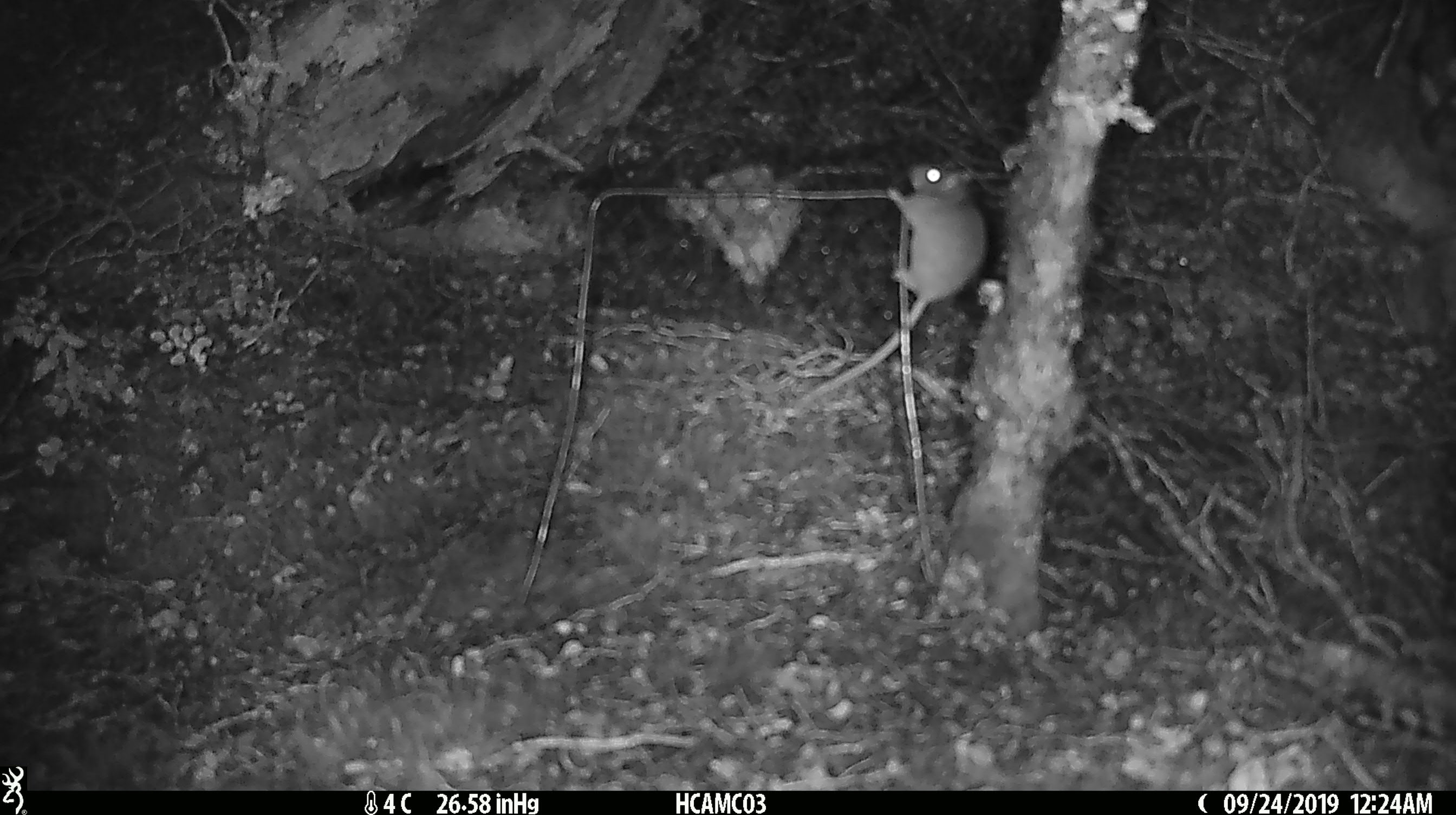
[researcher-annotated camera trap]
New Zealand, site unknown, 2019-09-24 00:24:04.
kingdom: Animalia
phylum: Chordata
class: Mammalia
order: Rodentia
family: Muridae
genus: Mus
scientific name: Mus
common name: mouse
Mouse (Mus).